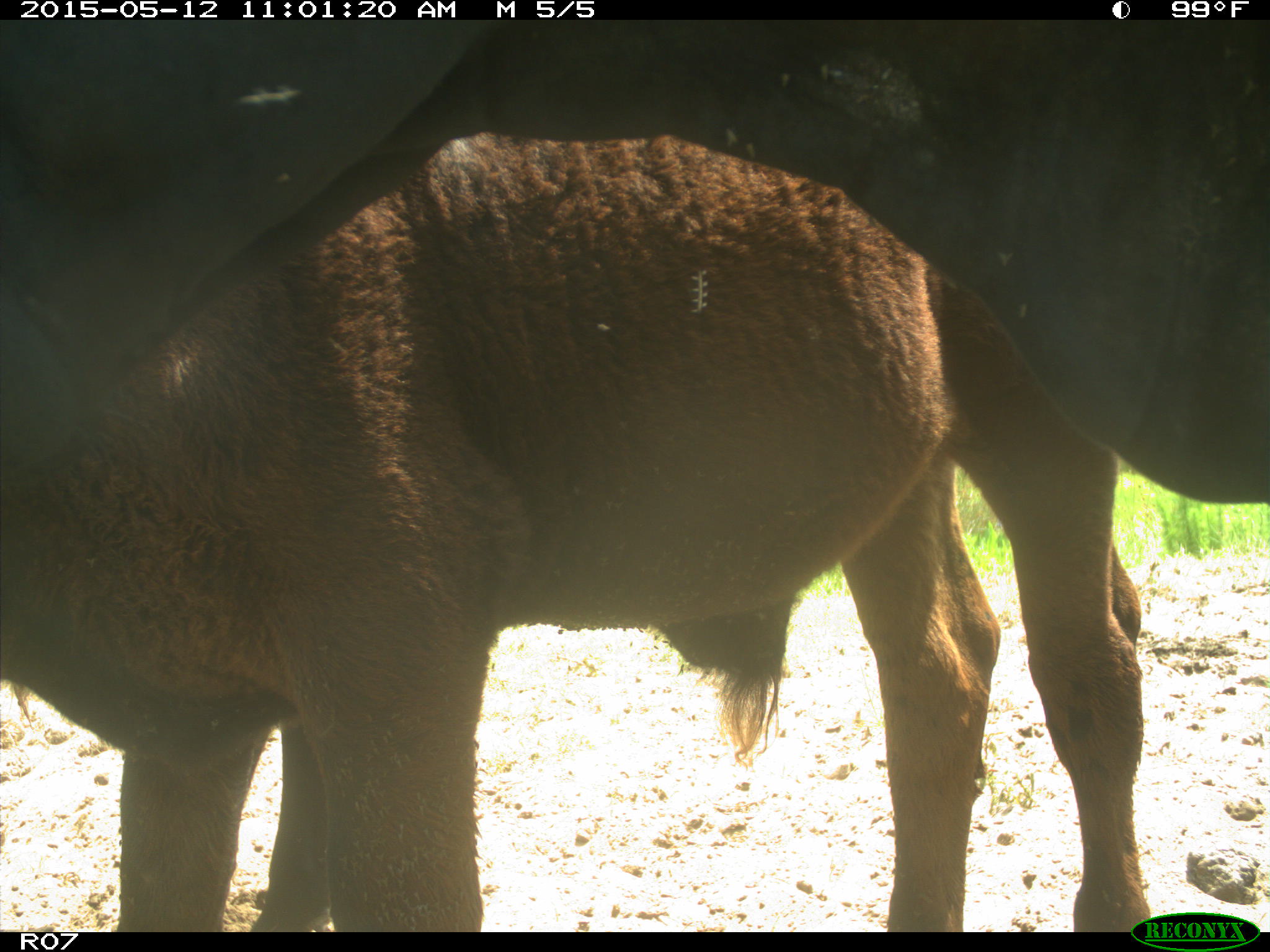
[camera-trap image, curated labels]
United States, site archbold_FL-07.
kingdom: Animalia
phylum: Chordata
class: Mammalia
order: Artiodactyla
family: Bovidae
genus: Bos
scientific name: Bos taurus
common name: domestic cow